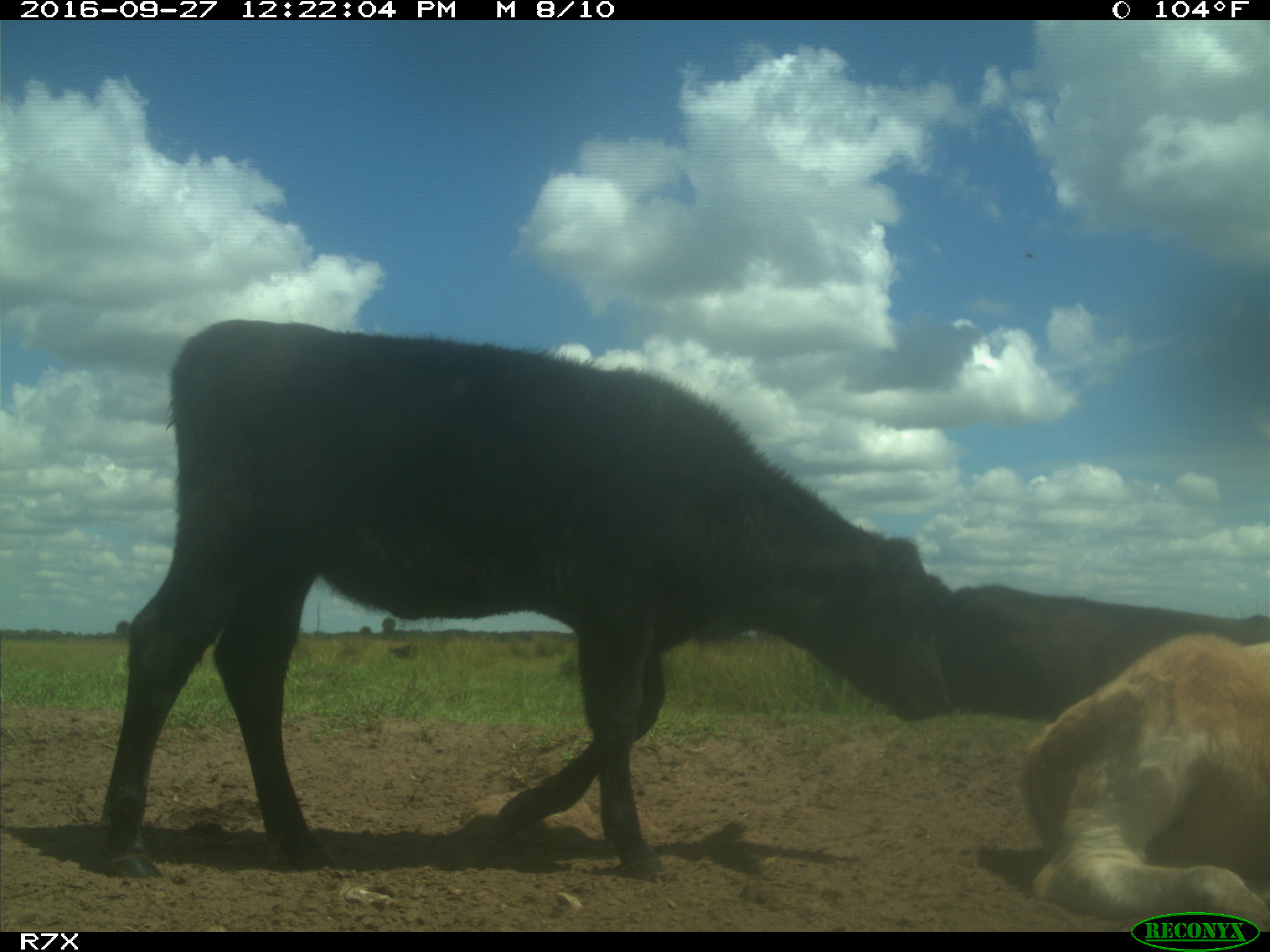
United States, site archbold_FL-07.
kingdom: Animalia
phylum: Chordata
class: Mammalia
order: Artiodactyla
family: Bovidae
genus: Bos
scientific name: Bos taurus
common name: domestic cow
Bos taurus (domestic cow).